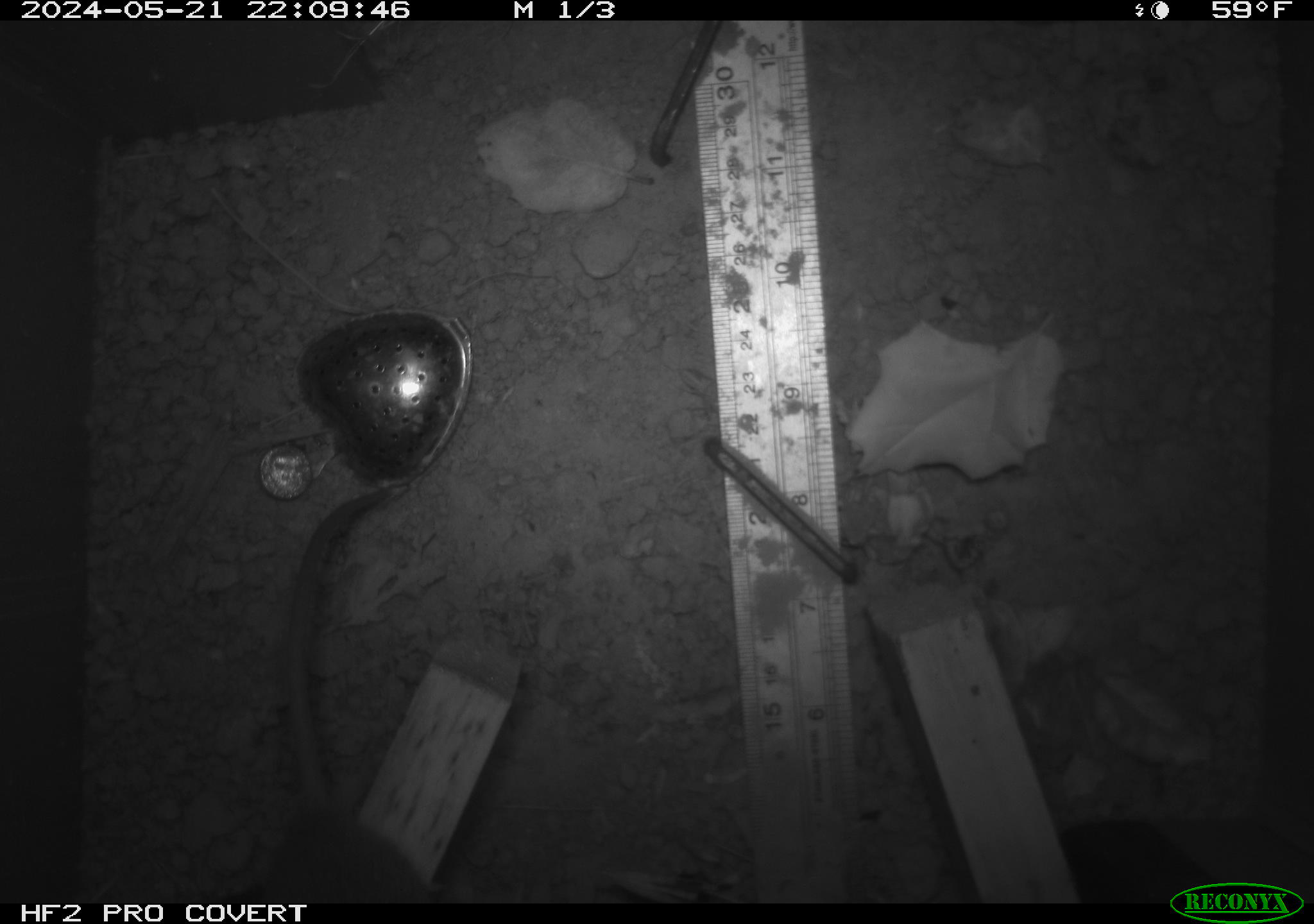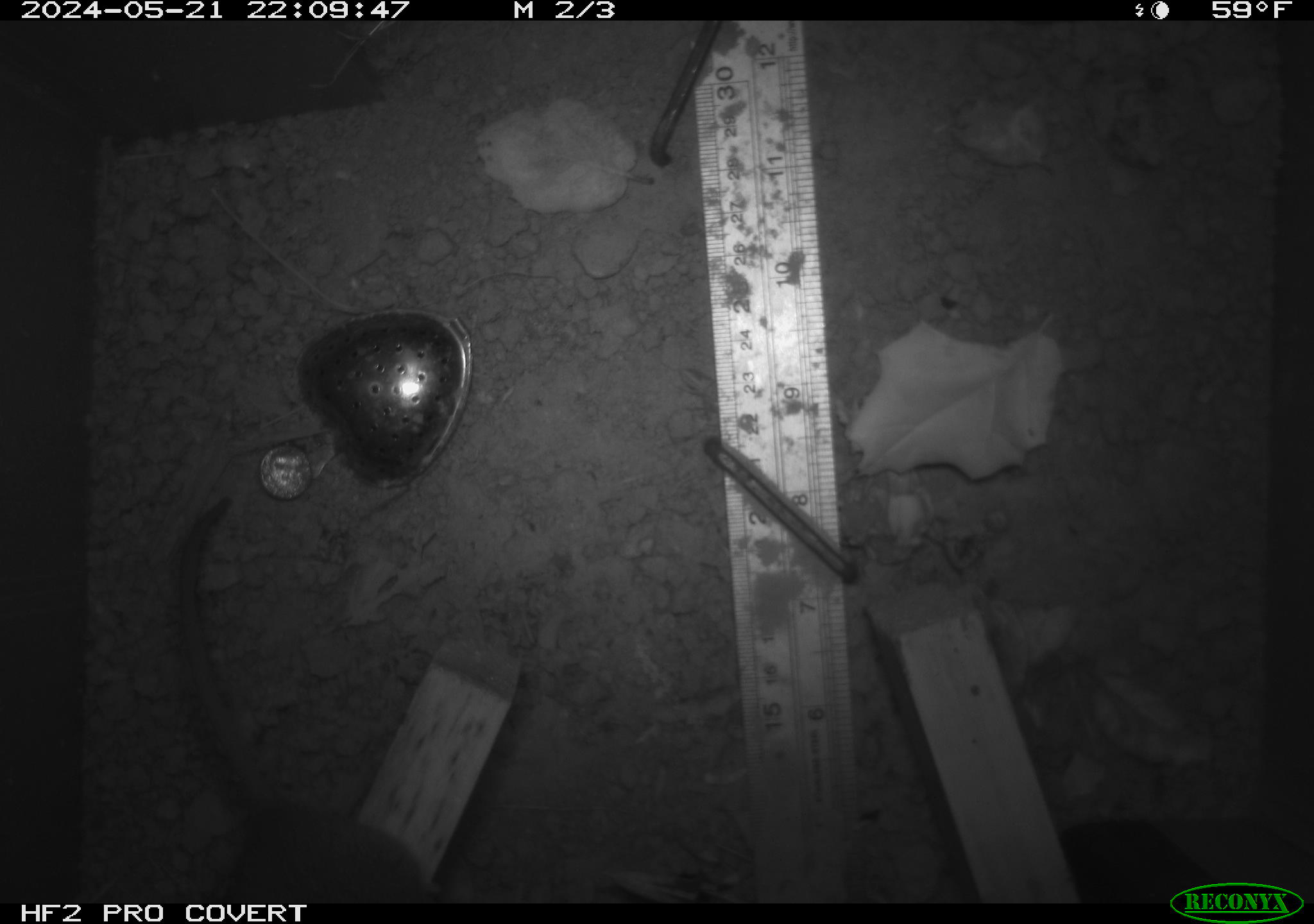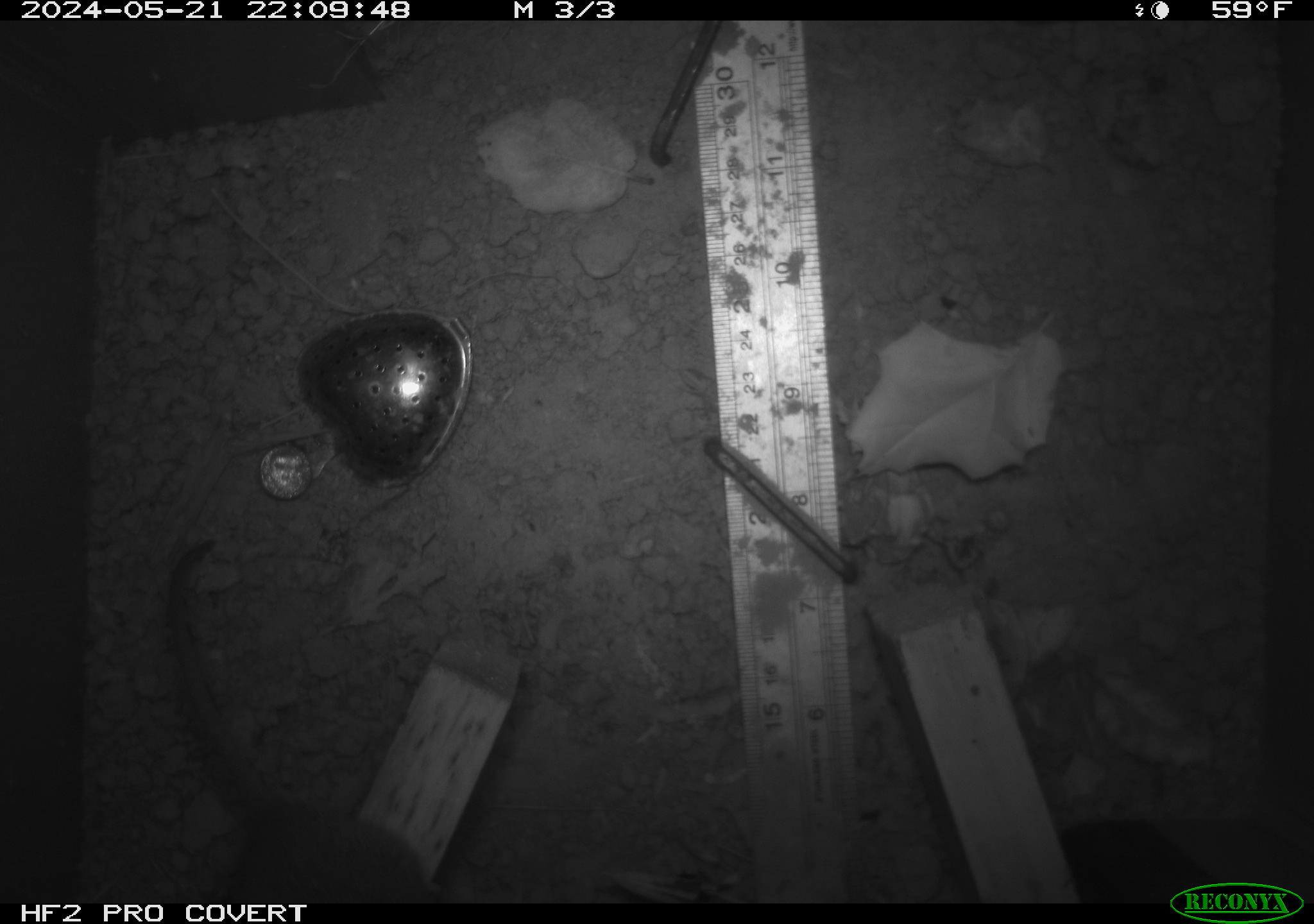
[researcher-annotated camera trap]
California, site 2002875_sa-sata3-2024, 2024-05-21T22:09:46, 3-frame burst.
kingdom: Animalia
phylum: Chordata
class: Mammalia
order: Rodentia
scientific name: Rodentia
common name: rodent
Rodent (Rodentia).